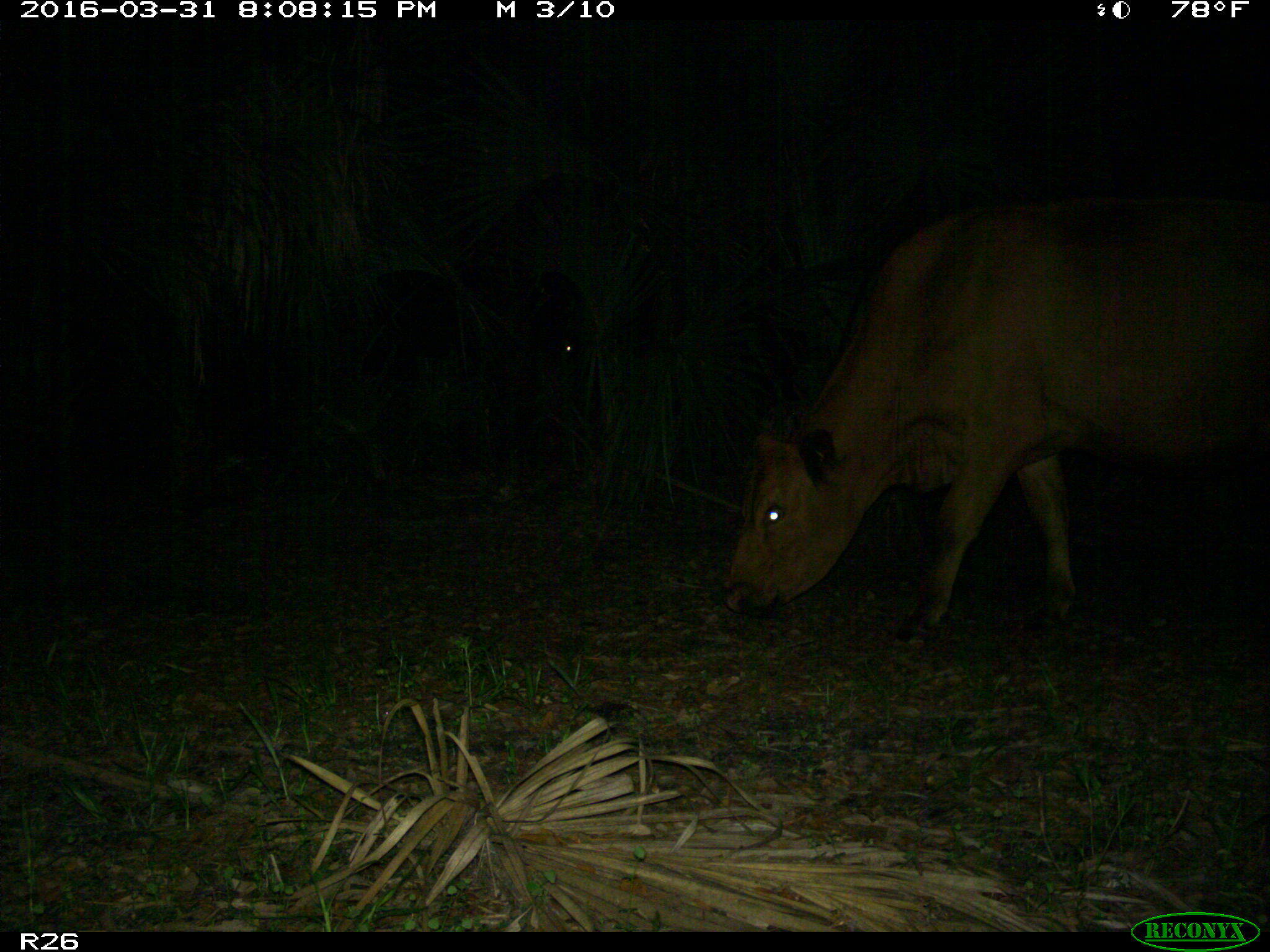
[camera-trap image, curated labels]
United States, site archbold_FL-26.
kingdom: Animalia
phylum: Chordata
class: Mammalia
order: Artiodactyla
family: Bovidae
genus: Bos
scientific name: Bos taurus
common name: domestic cow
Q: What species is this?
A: Bos taurus (domestic cow).